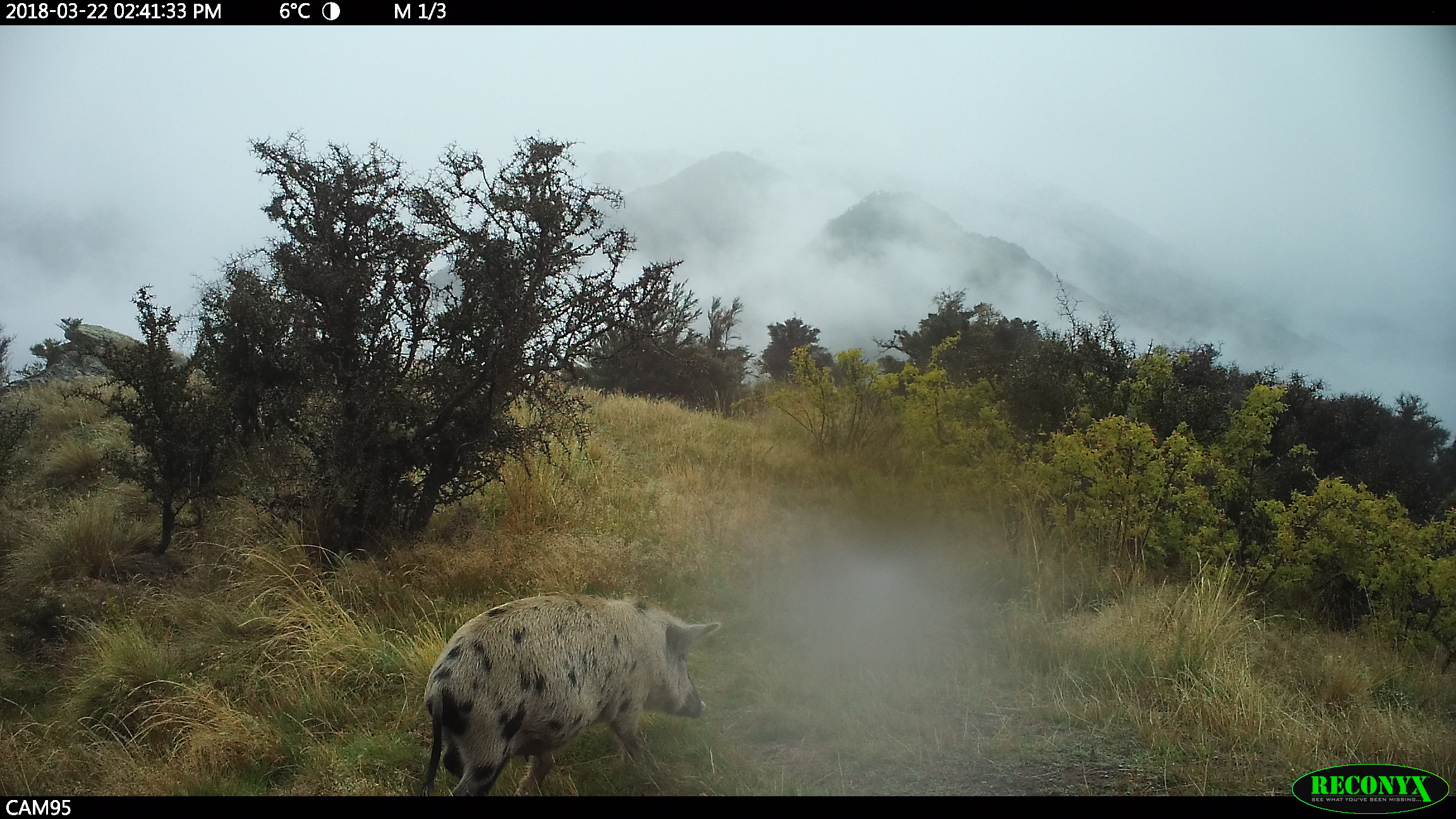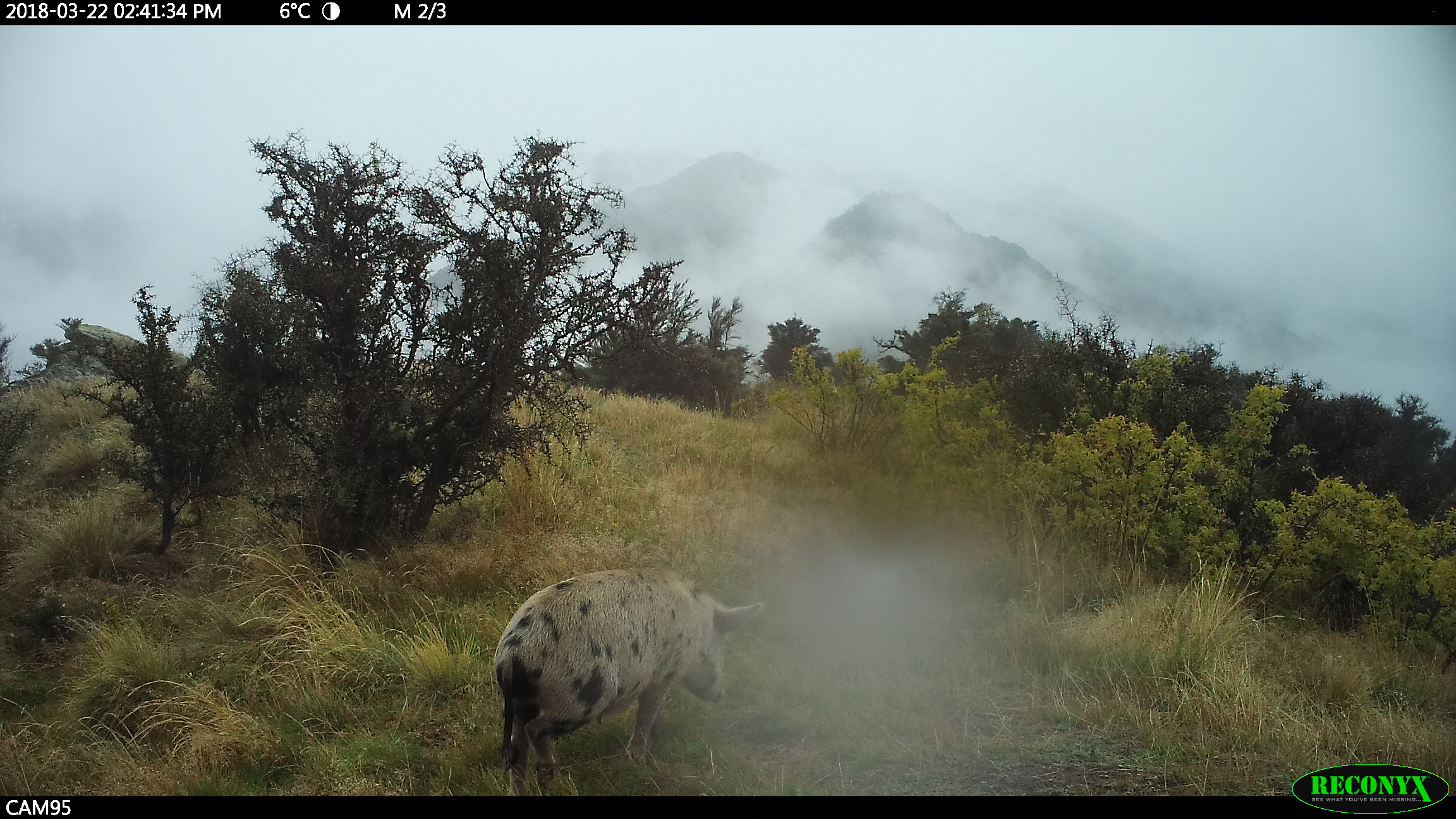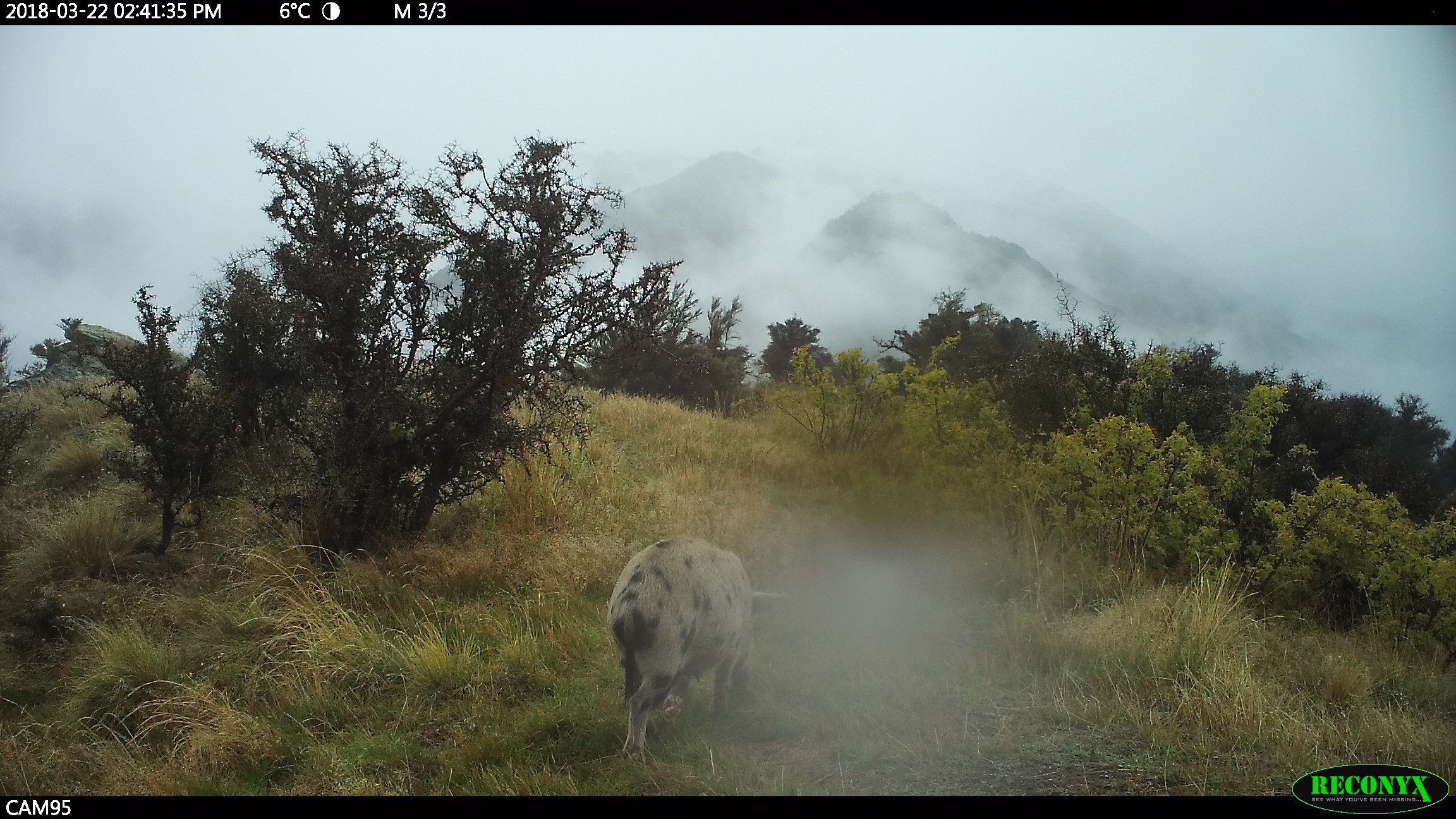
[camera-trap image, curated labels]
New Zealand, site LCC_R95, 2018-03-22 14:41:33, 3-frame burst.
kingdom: Animalia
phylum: Chordata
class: Mammalia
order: Artiodactyla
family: Suidae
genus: Sus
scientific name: Sus scrofa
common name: pig